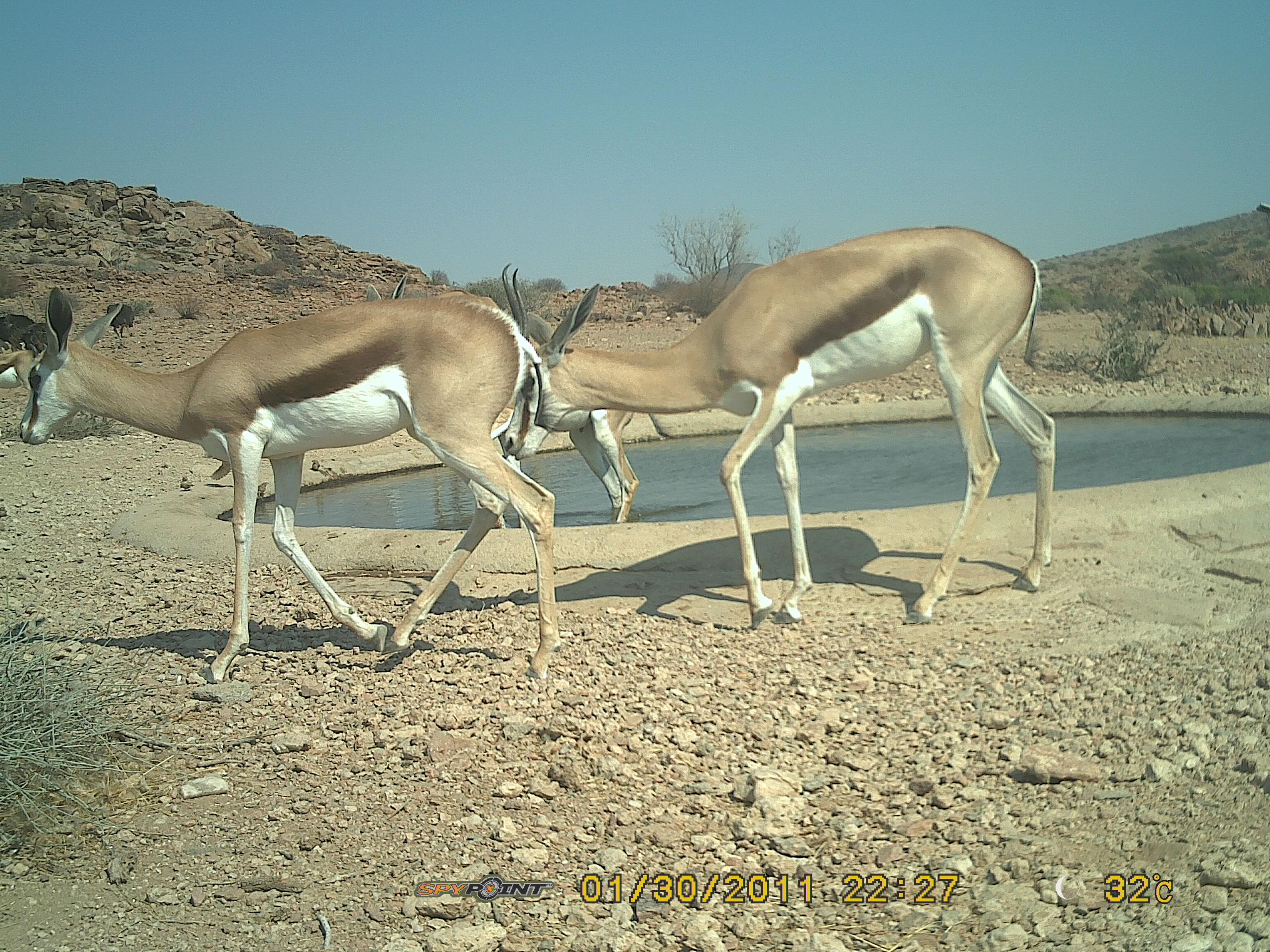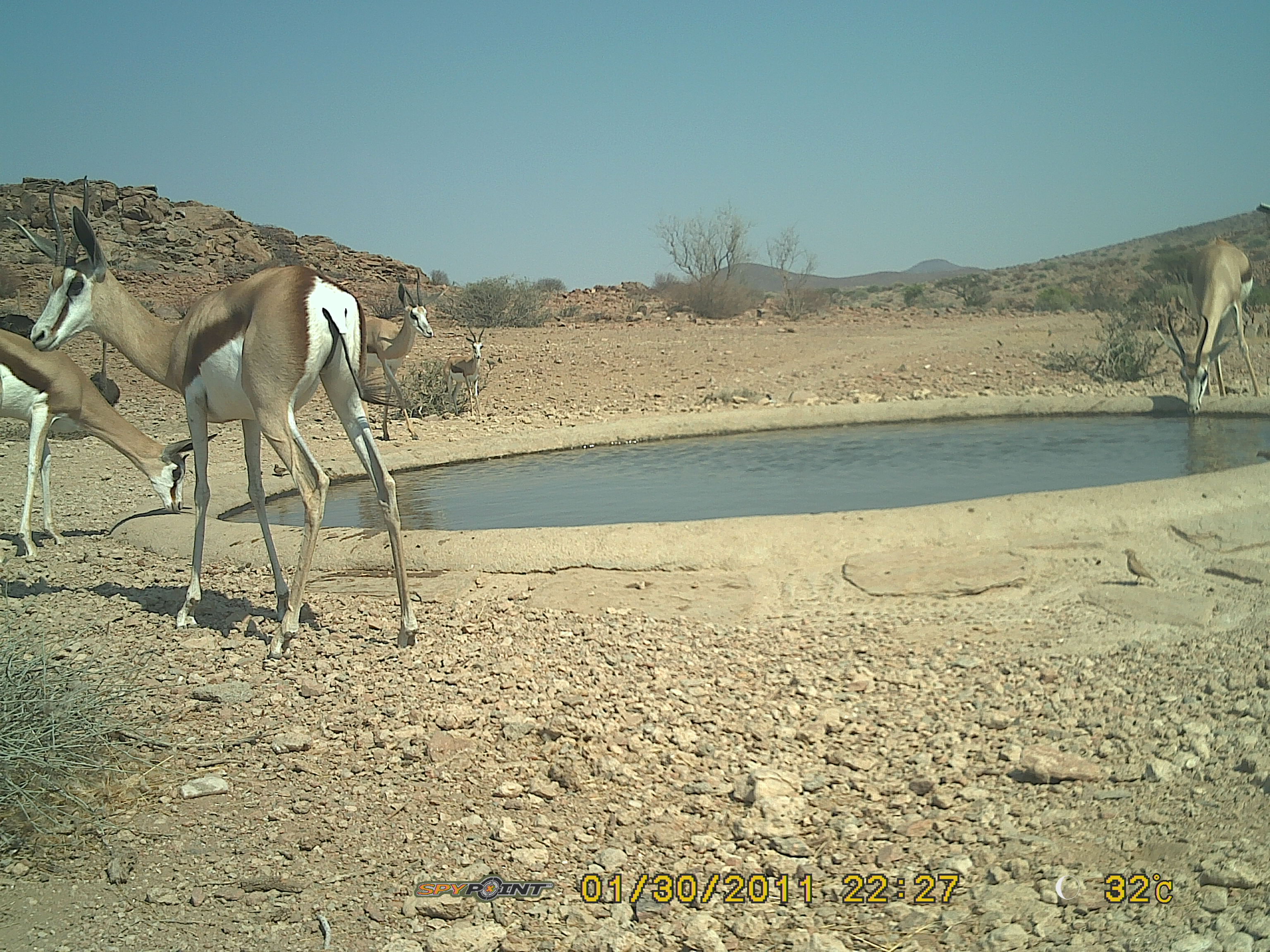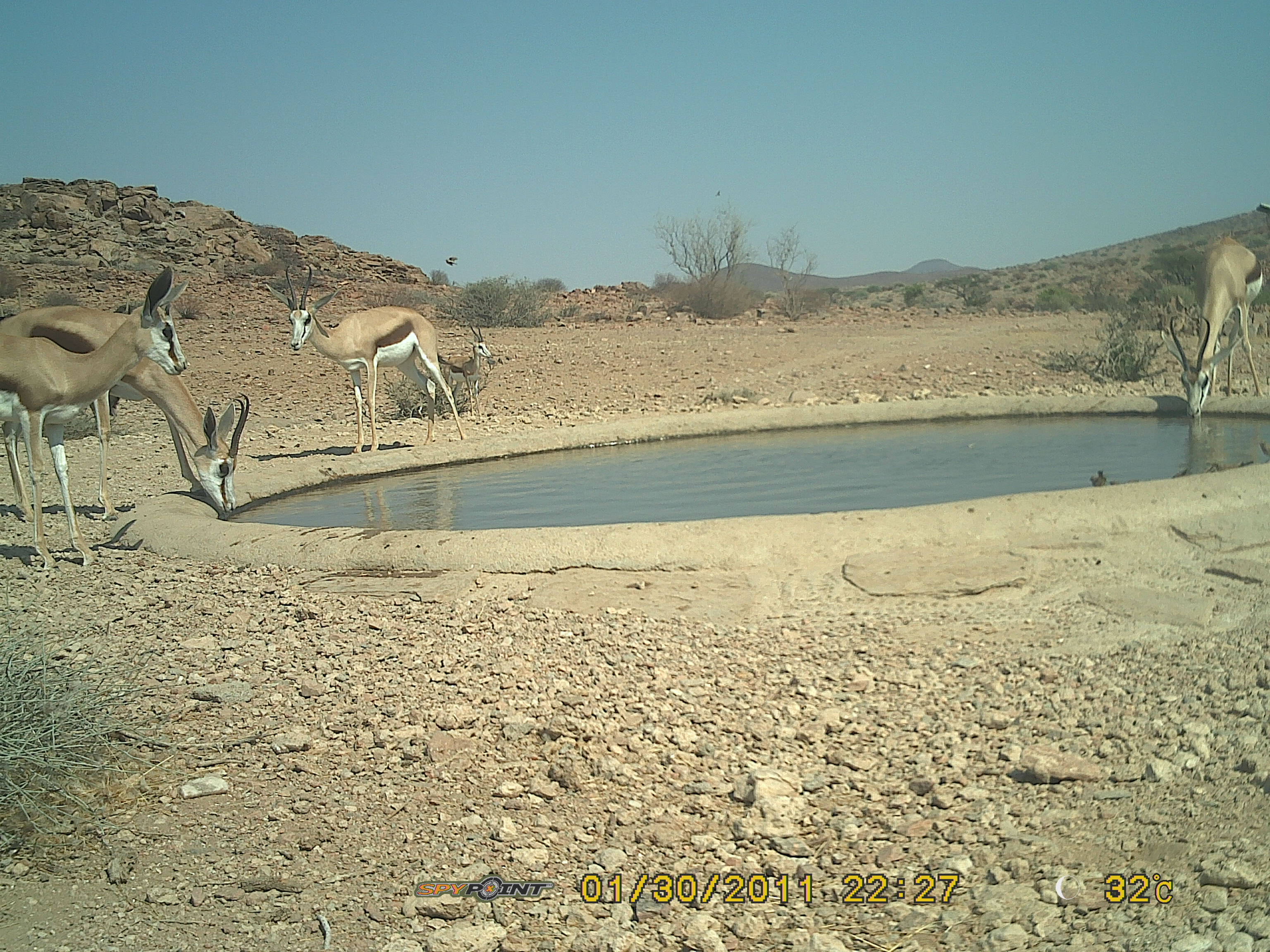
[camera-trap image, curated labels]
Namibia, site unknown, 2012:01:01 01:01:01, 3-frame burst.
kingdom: Animalia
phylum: Chordata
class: Mammalia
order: Artiodactyla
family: Bovidae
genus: Antidorcas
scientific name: Antidorcas marsupialis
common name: springbok